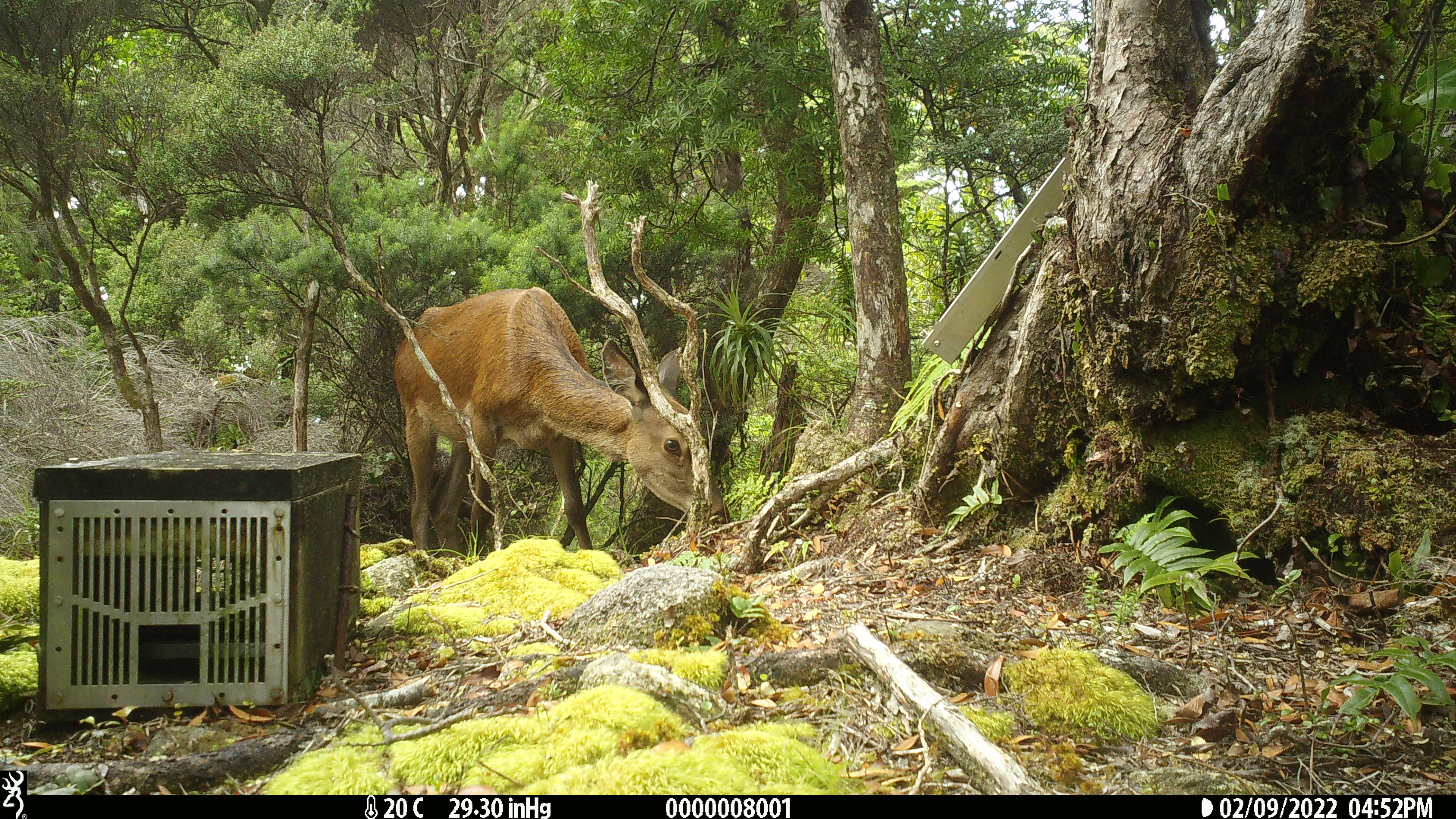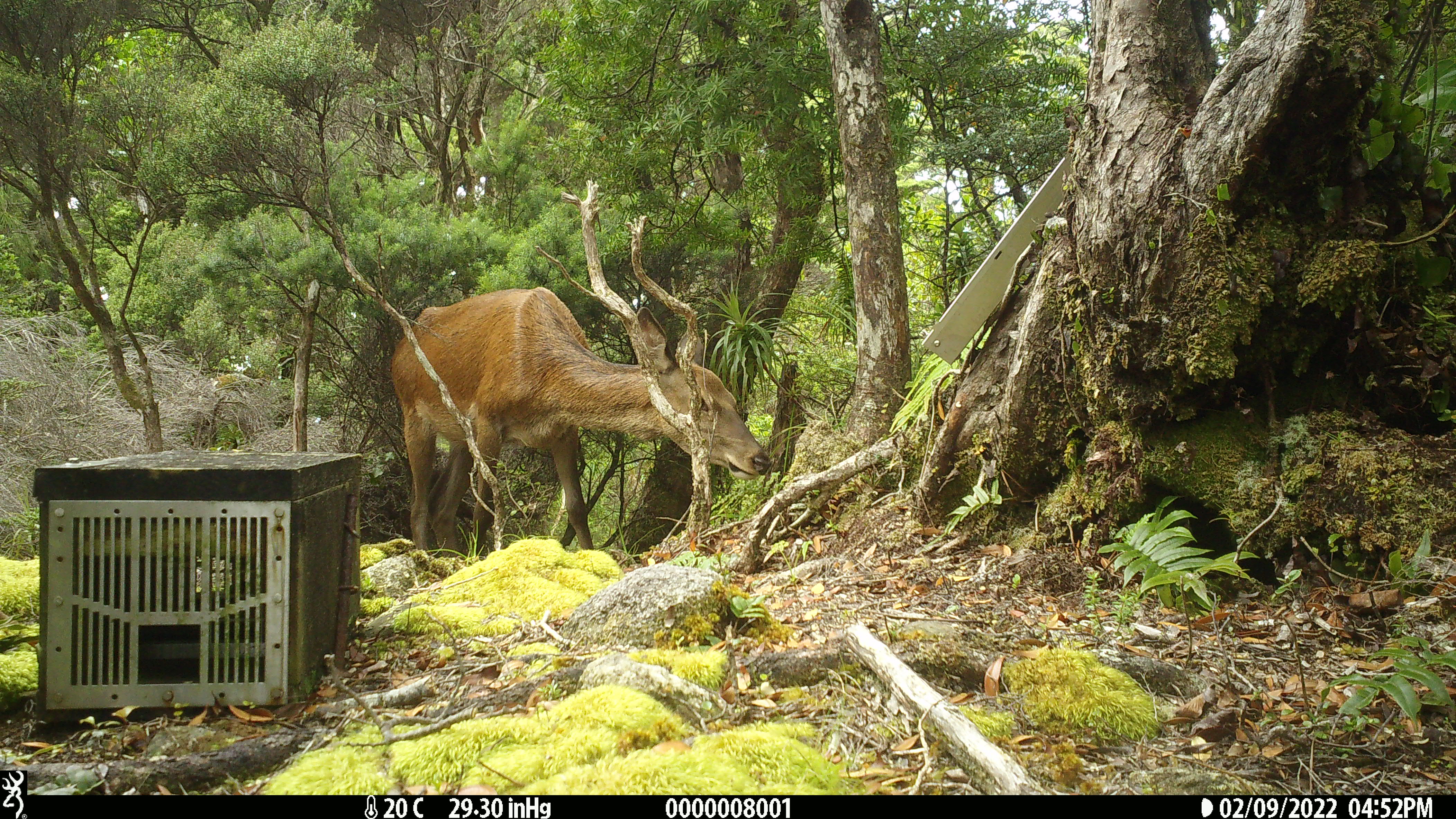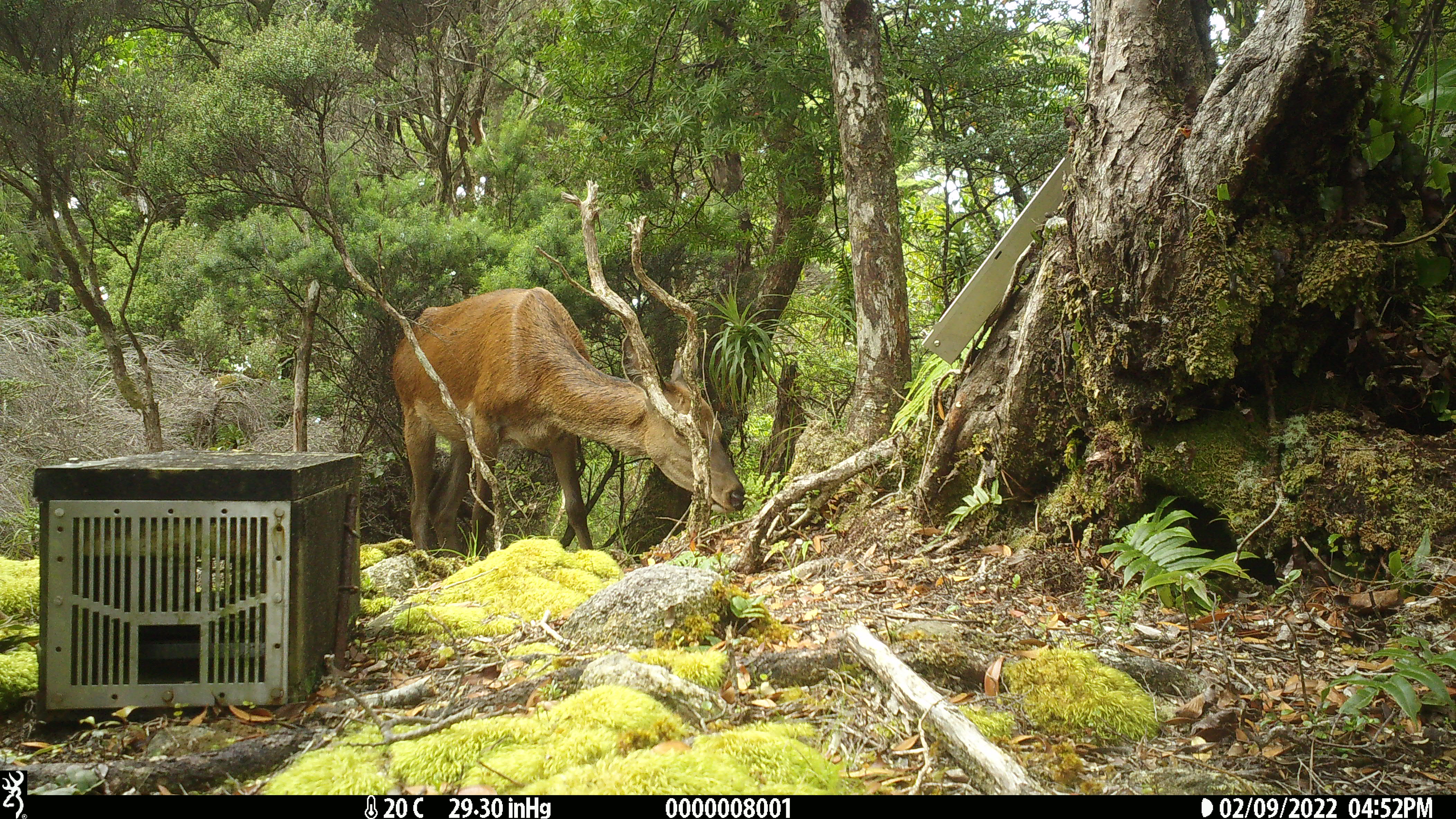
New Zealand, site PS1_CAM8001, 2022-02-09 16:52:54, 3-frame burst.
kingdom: Animalia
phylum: Chordata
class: Mammalia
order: Artiodactyla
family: Cervidae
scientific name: Cervidae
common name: deer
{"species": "deer (Cervidae)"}